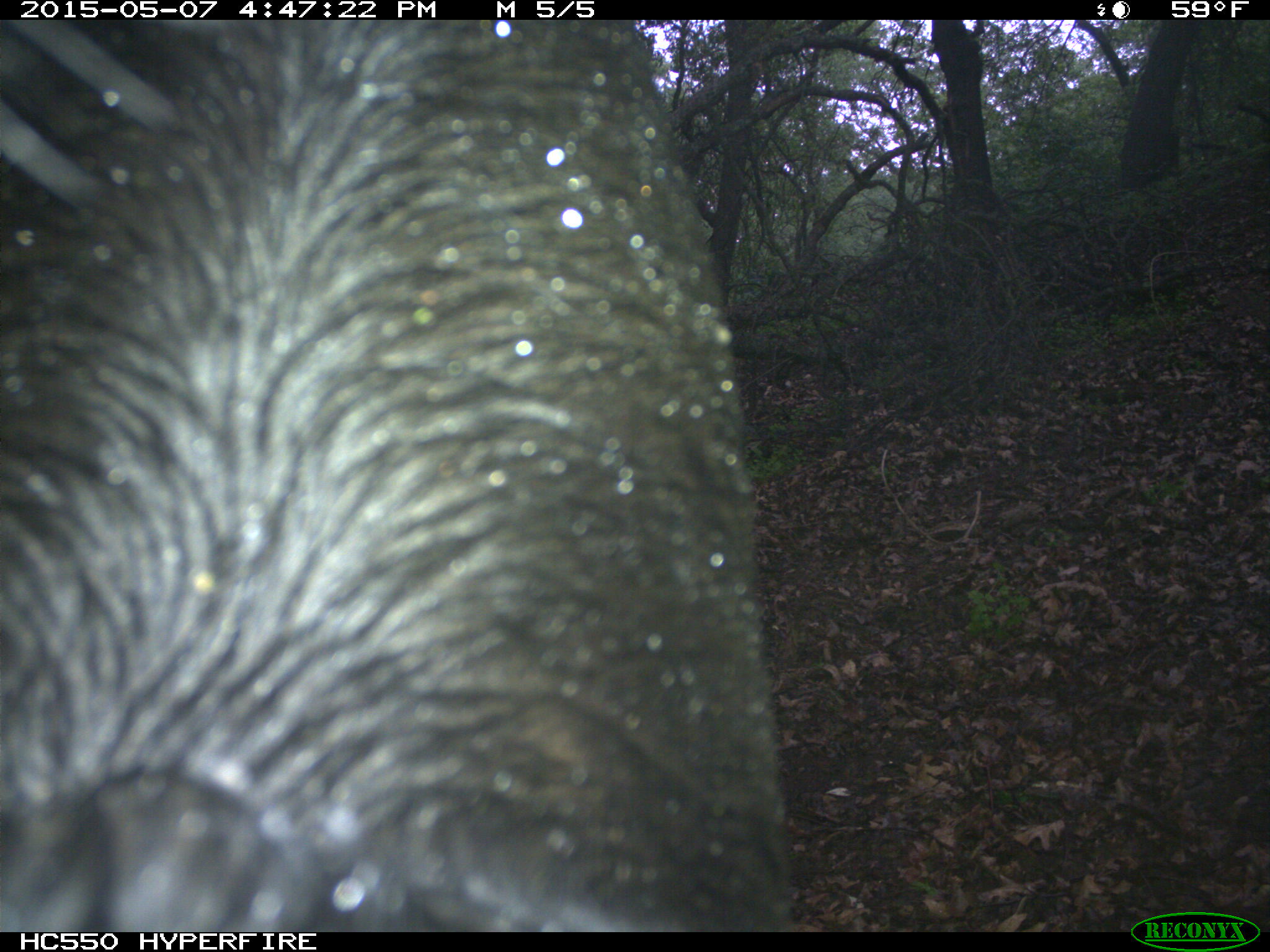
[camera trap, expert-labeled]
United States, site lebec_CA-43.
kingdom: Animalia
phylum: Chordata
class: Mammalia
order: Artiodactyla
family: Bovidae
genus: Bos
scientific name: Bos taurus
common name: domestic cow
Bos taurus (domestic cow).